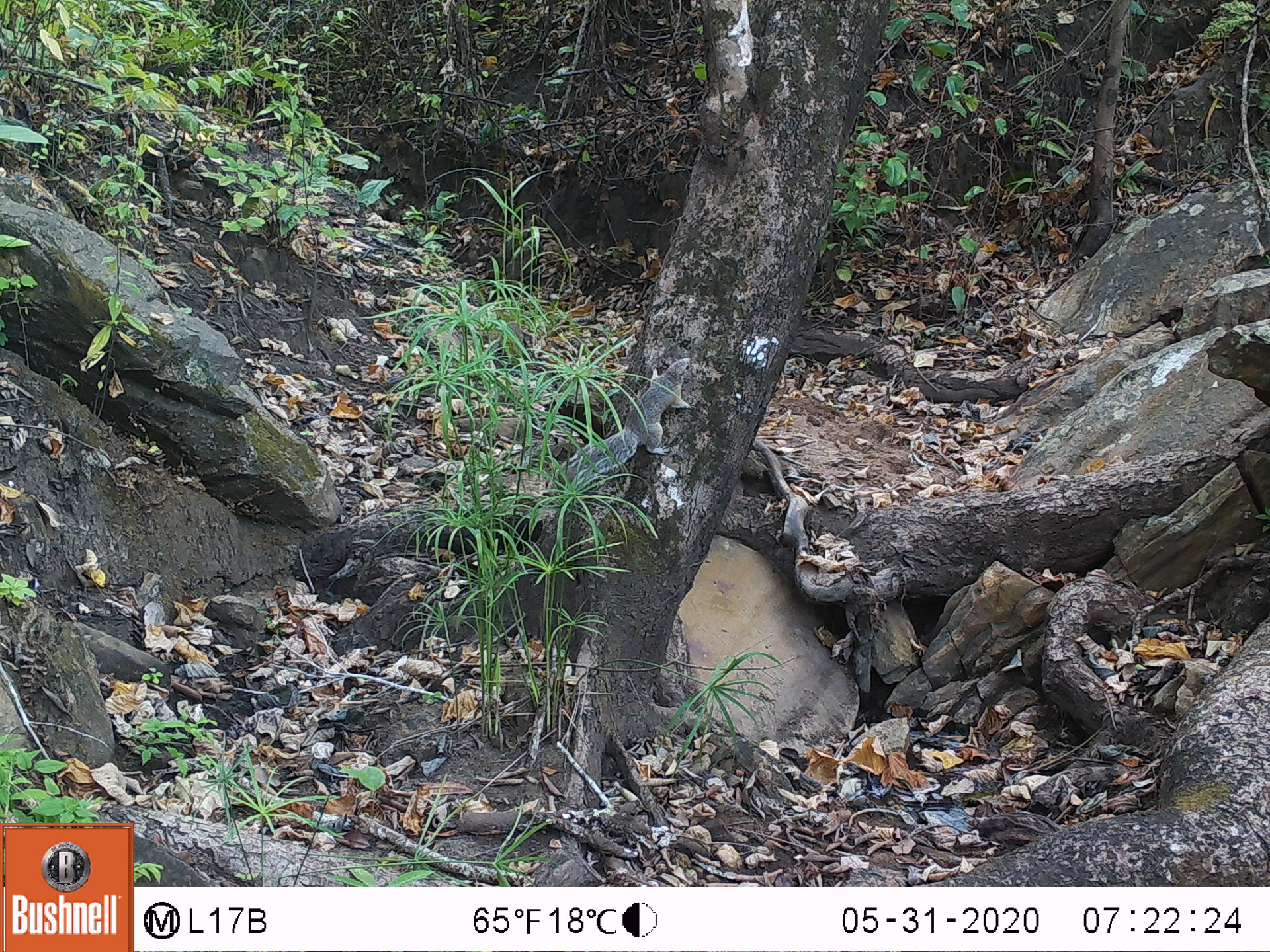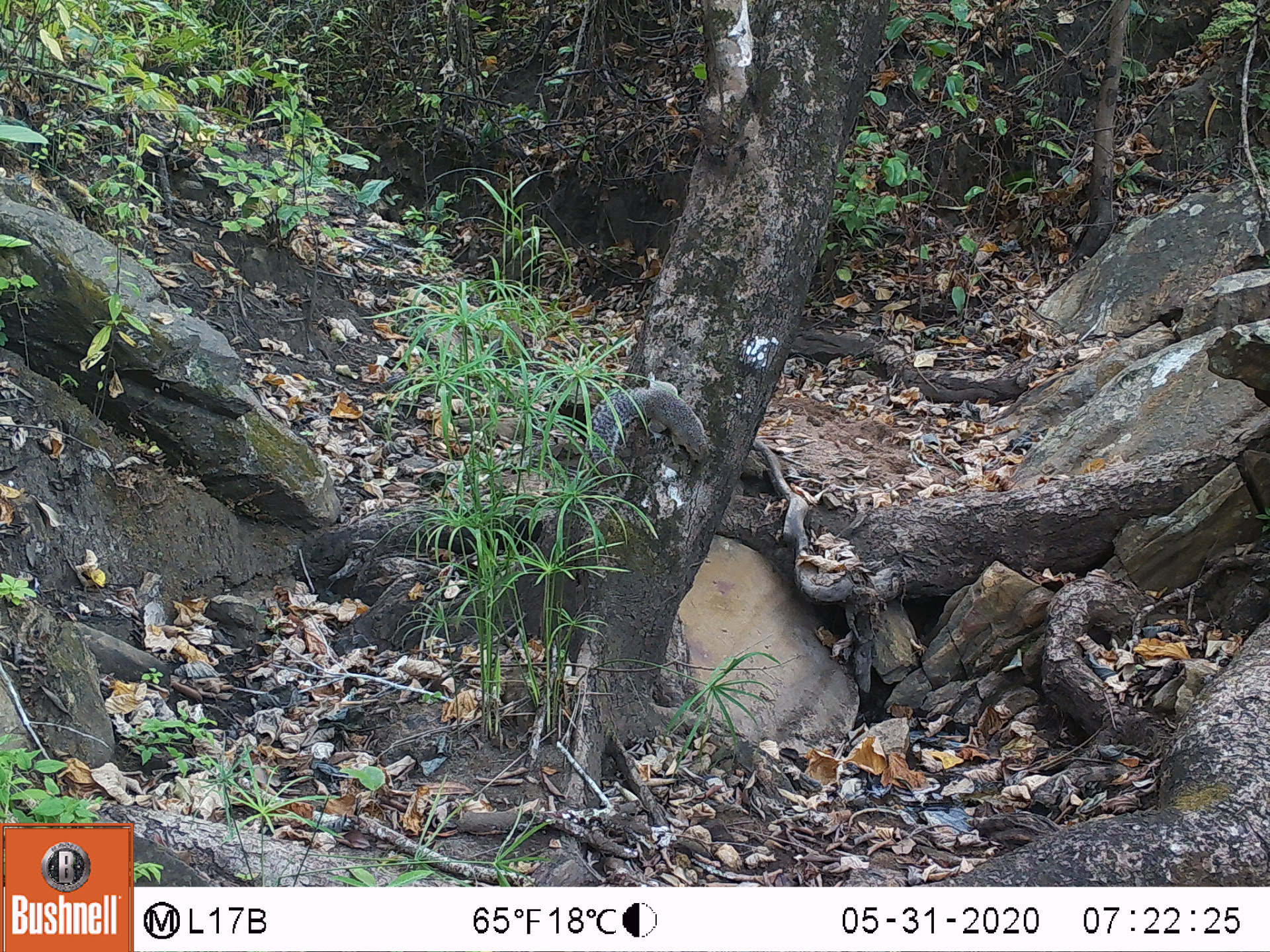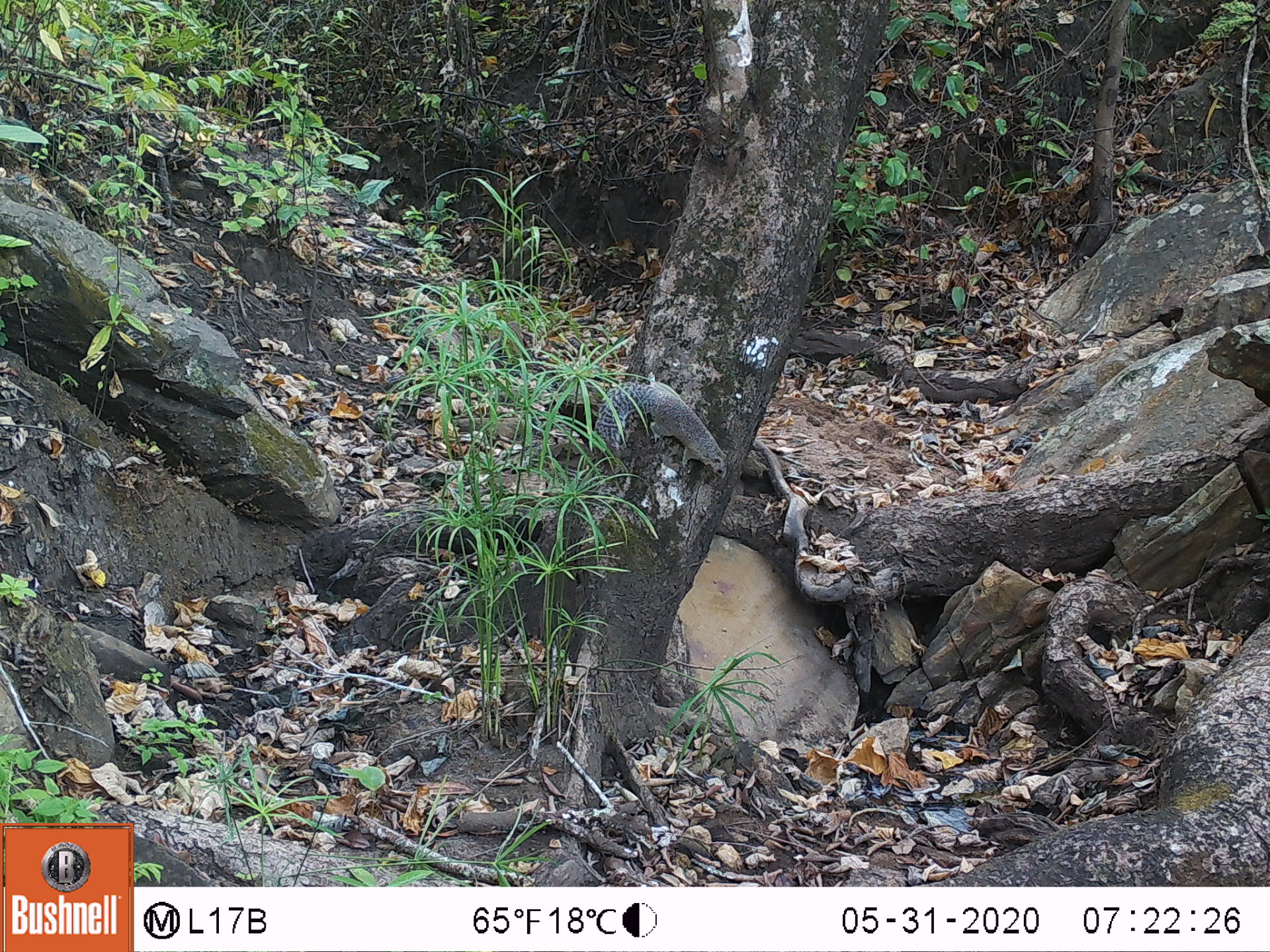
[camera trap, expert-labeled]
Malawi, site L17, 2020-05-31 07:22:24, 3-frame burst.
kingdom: Animalia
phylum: Chordata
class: Mammalia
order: Rodentia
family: Sciuridae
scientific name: Sciuridae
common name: squirrel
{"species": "squirrel (Sciuridae)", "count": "1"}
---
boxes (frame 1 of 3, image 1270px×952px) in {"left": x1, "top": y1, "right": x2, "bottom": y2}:
squirrel: {"left": 556, "top": 353, "right": 696, "bottom": 493}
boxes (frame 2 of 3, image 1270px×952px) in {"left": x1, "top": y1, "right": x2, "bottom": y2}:
squirrel: {"left": 582, "top": 375, "right": 708, "bottom": 466}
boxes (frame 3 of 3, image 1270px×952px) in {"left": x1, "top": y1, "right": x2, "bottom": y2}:
squirrel: {"left": 578, "top": 370, "right": 730, "bottom": 483}